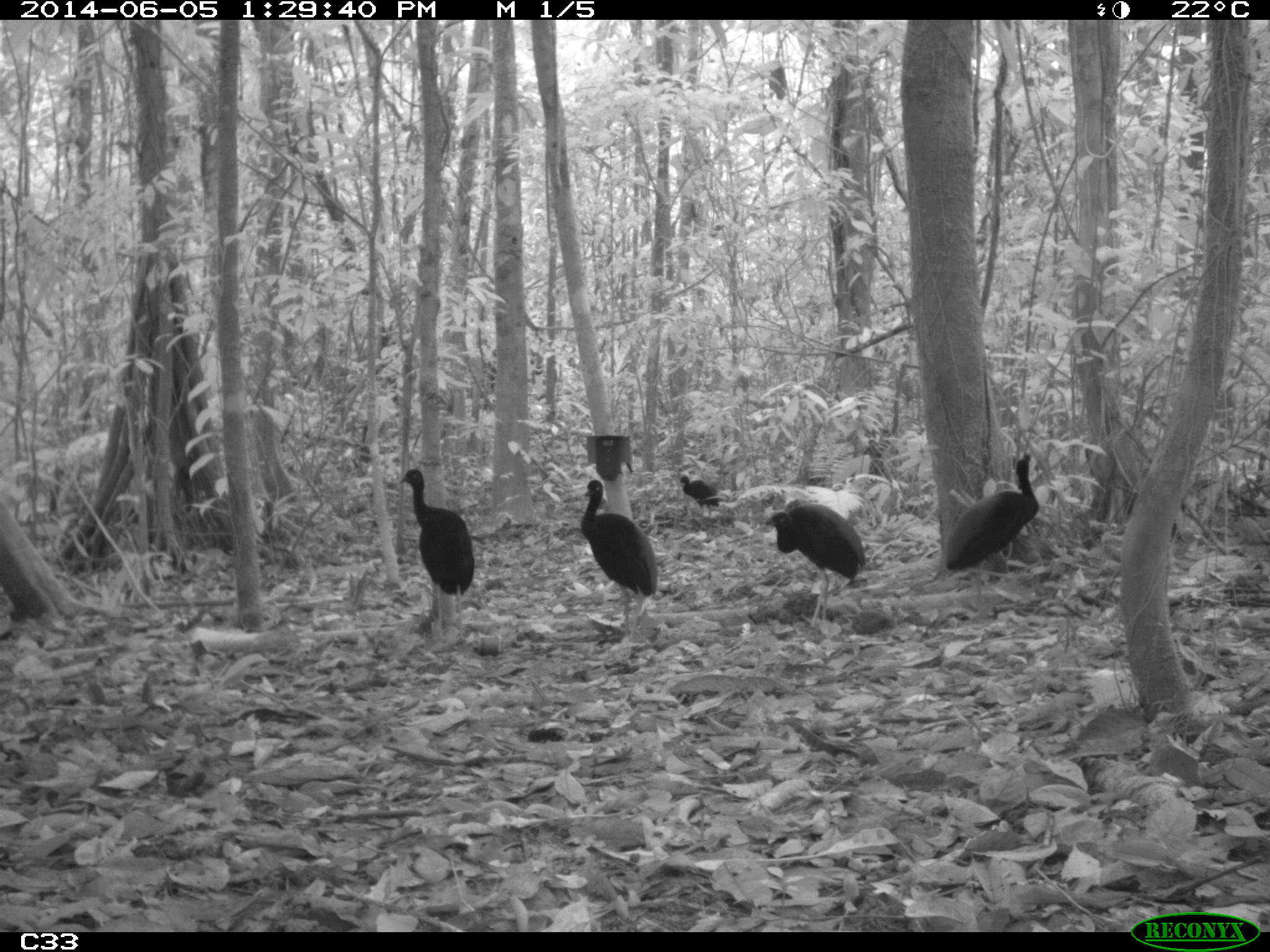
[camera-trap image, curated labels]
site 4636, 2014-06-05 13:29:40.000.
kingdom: Animalia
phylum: Chordata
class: Aves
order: Gruiformes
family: Psophiidae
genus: Psophia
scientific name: Psophia crepitans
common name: gray-winged trumpeter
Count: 6.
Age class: adult.